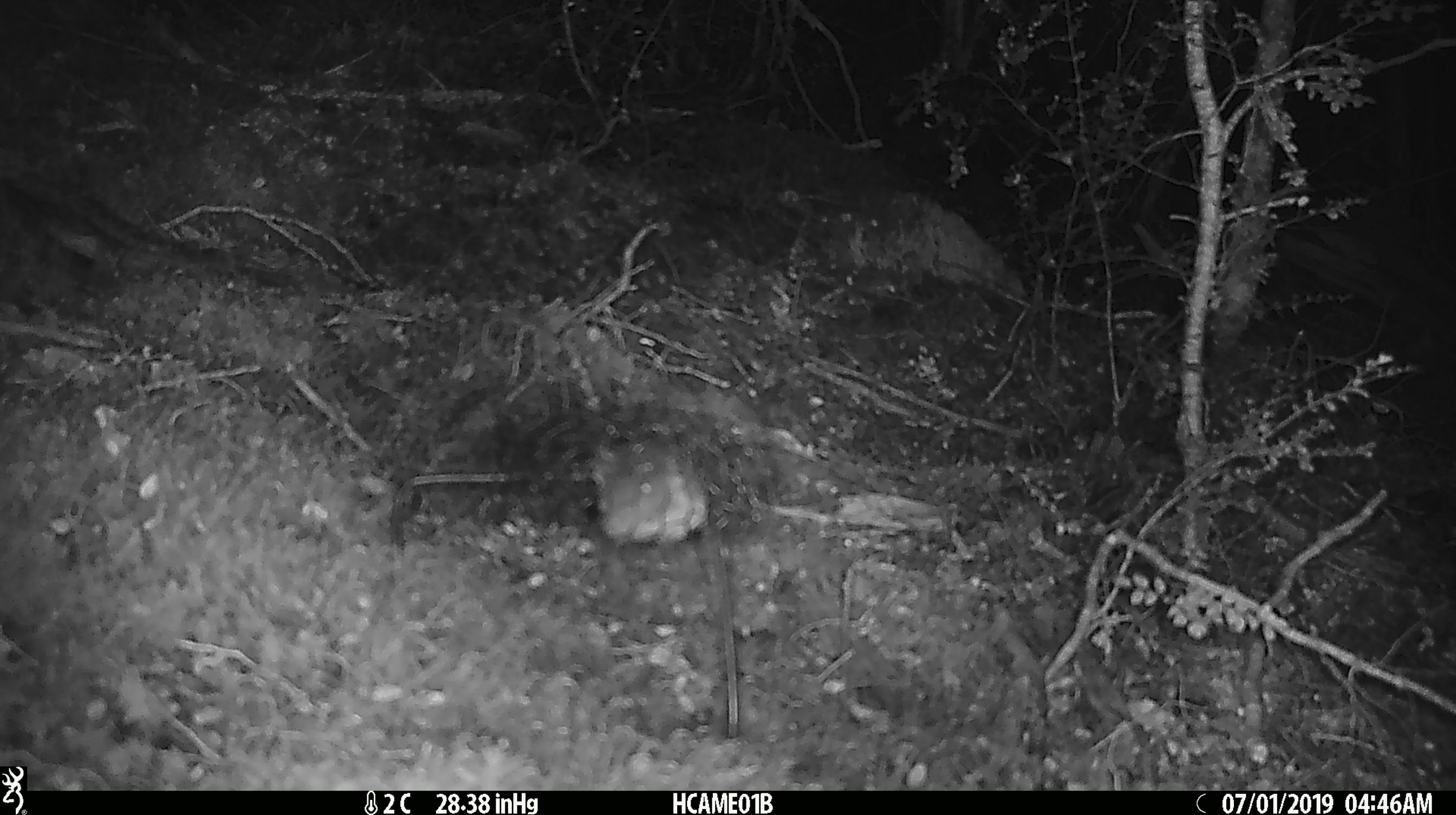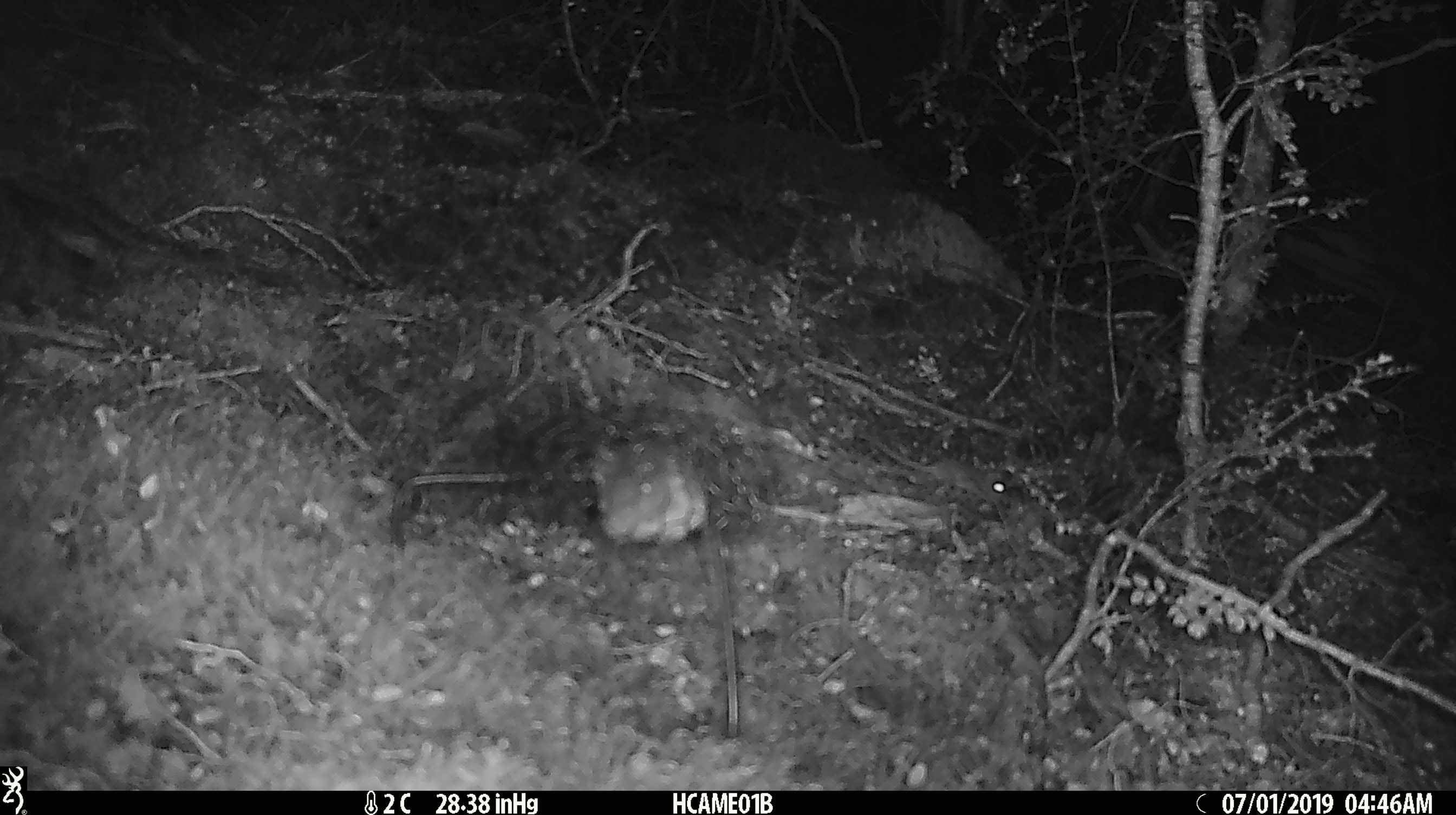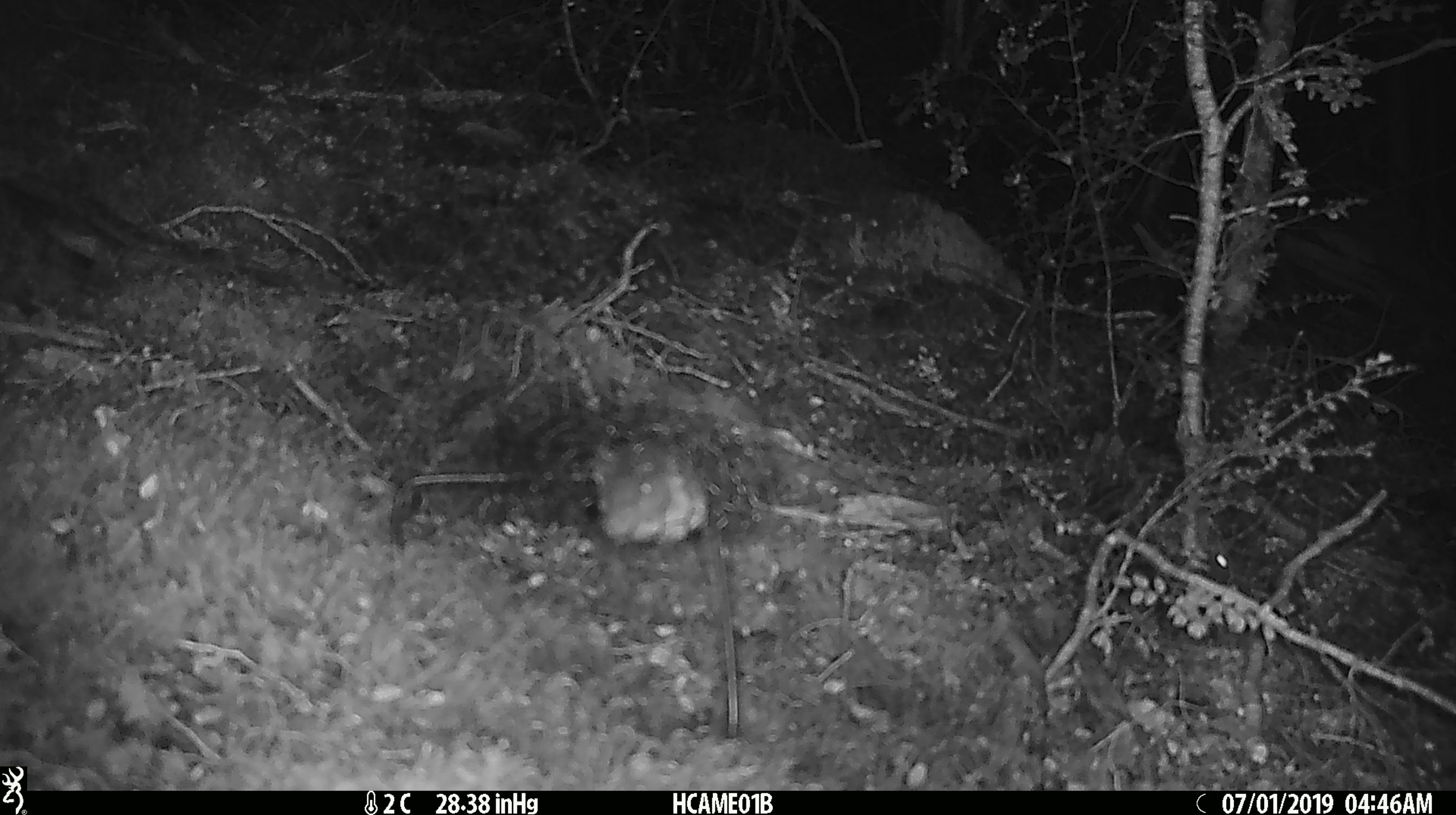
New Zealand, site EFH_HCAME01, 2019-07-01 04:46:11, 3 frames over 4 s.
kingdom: Animalia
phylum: Chordata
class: Mammalia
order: Rodentia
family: Muridae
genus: Mus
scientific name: Mus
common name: mouse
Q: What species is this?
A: Mouse (Mus).